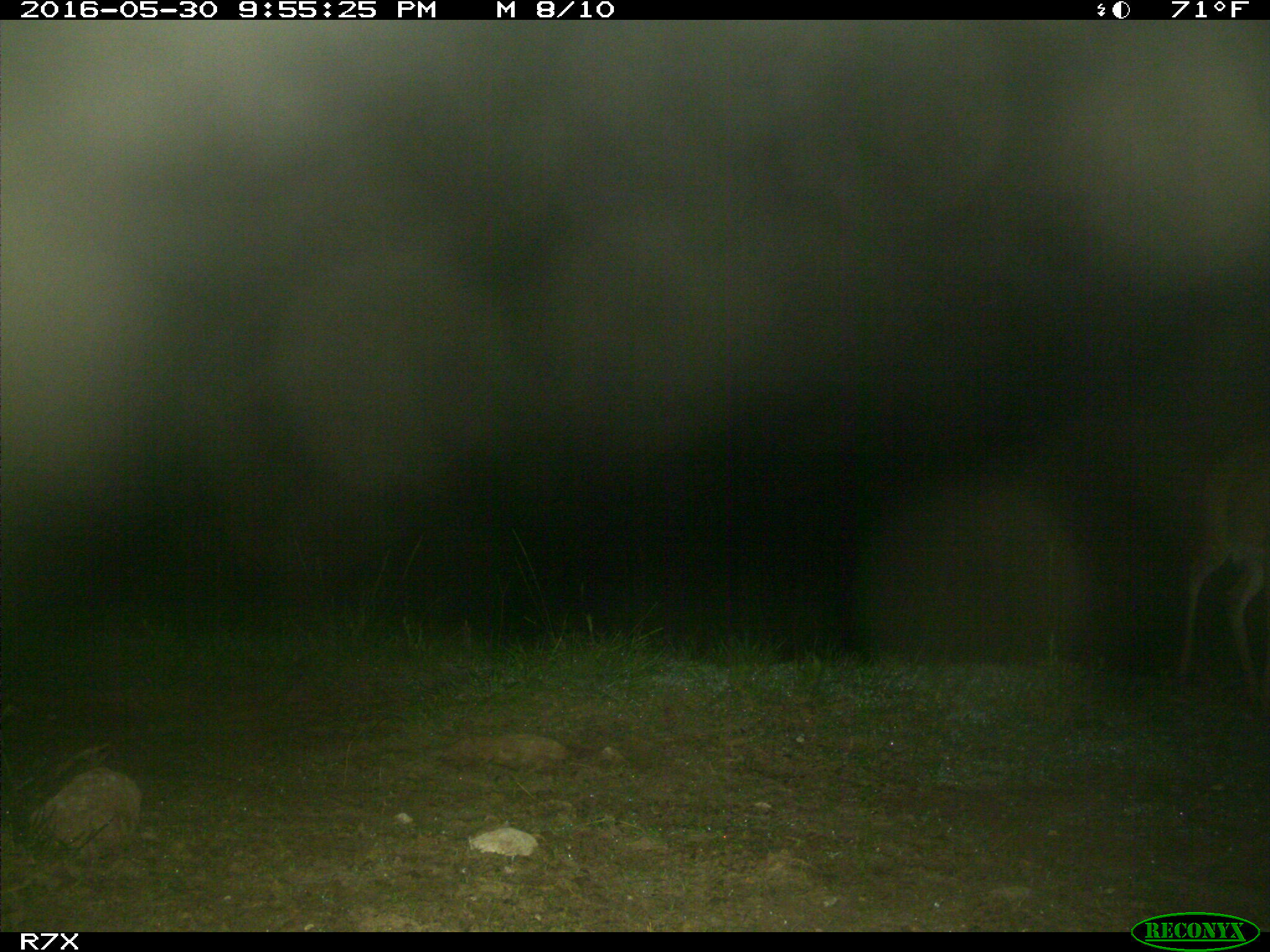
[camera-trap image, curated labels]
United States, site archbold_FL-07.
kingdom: Animalia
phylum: Chordata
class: Mammalia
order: Artiodactyla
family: Cervidae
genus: Odocoileus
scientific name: Odocoileus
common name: deer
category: unidentified deer